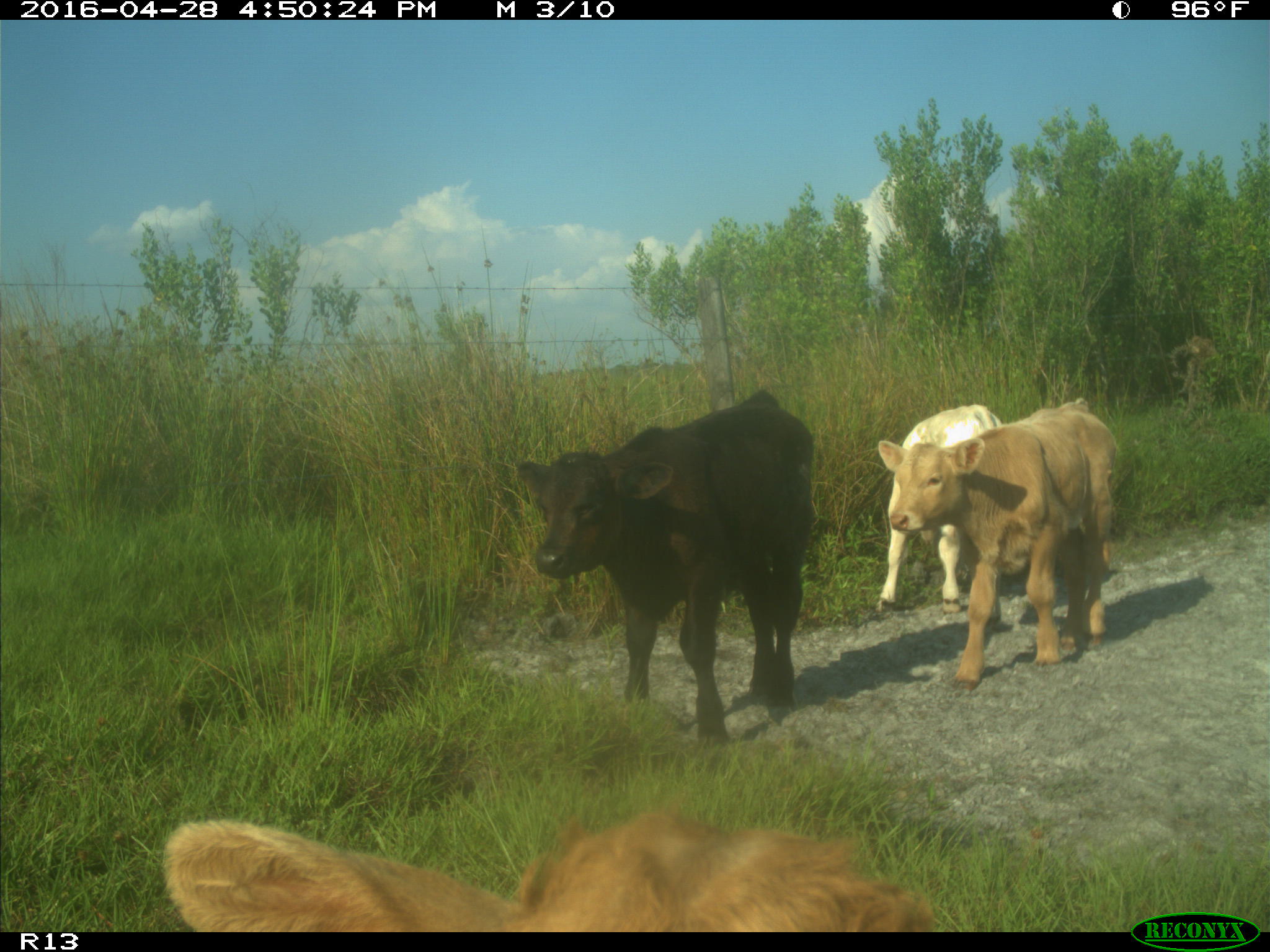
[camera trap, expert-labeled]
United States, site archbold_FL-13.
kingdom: Animalia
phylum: Chordata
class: Mammalia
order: Artiodactyla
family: Bovidae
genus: Bos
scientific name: Bos taurus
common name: domestic cow